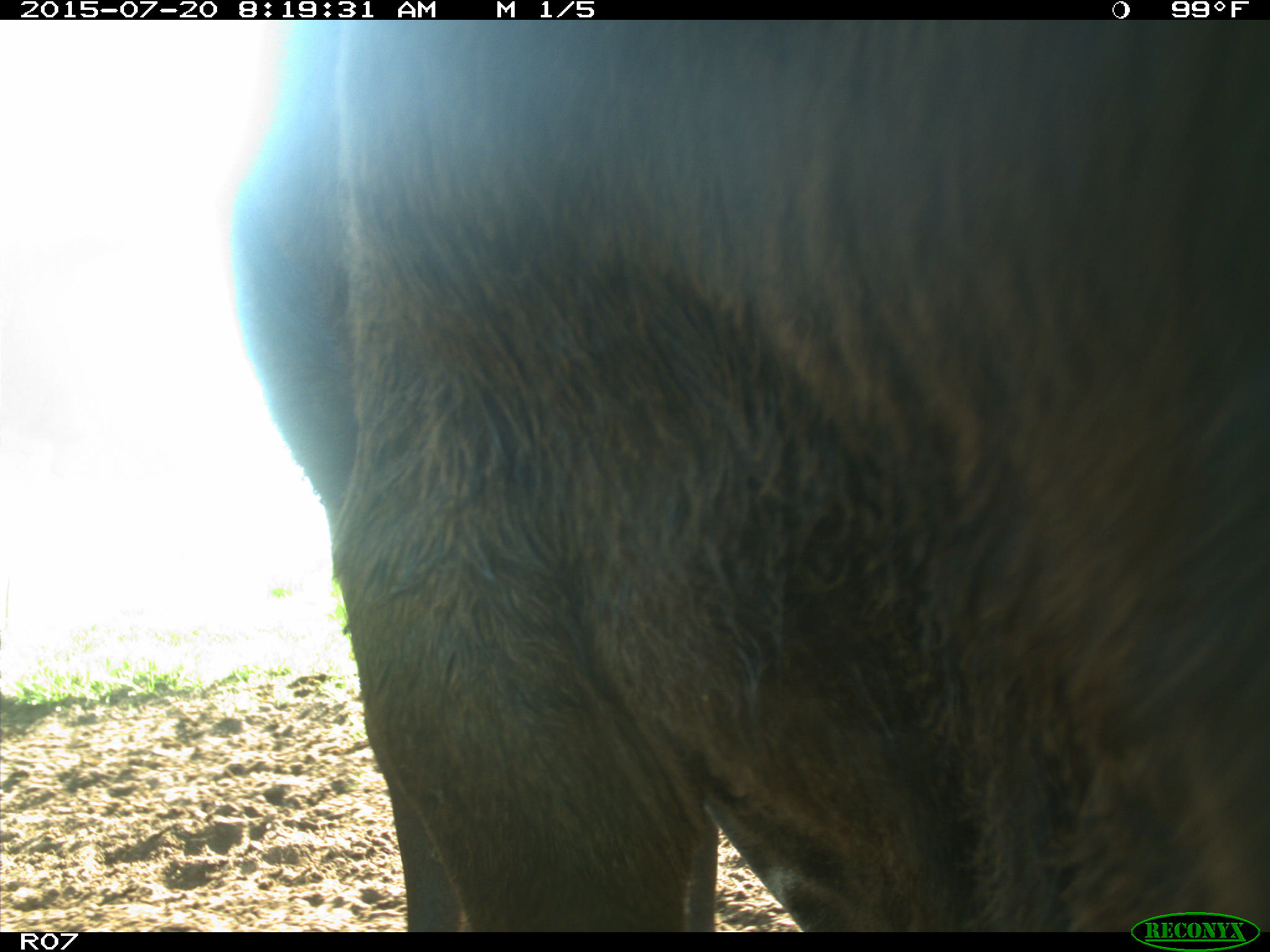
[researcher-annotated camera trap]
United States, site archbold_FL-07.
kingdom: Animalia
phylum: Chordata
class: Mammalia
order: Artiodactyla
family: Bovidae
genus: Bos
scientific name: Bos taurus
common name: domestic cow